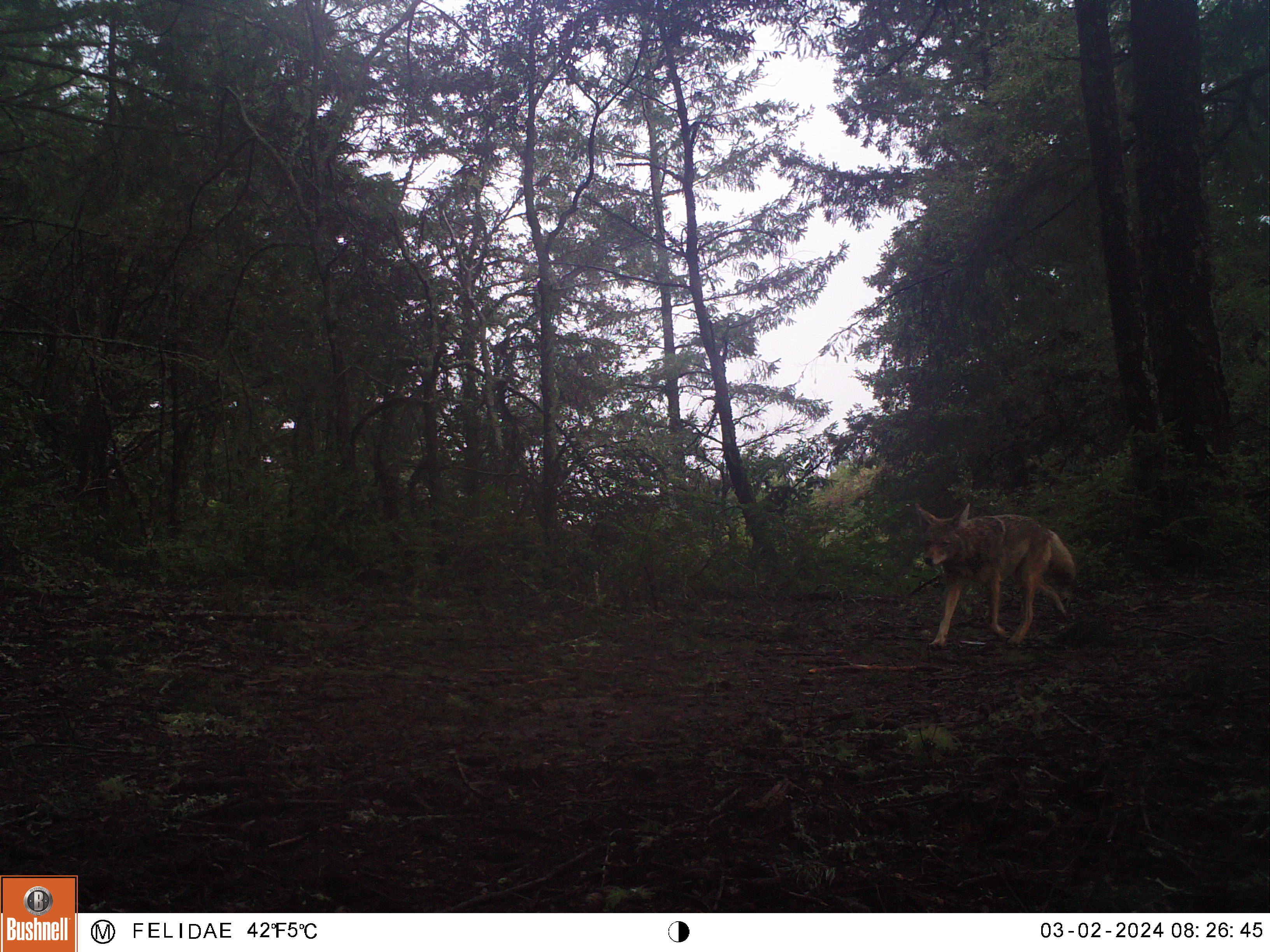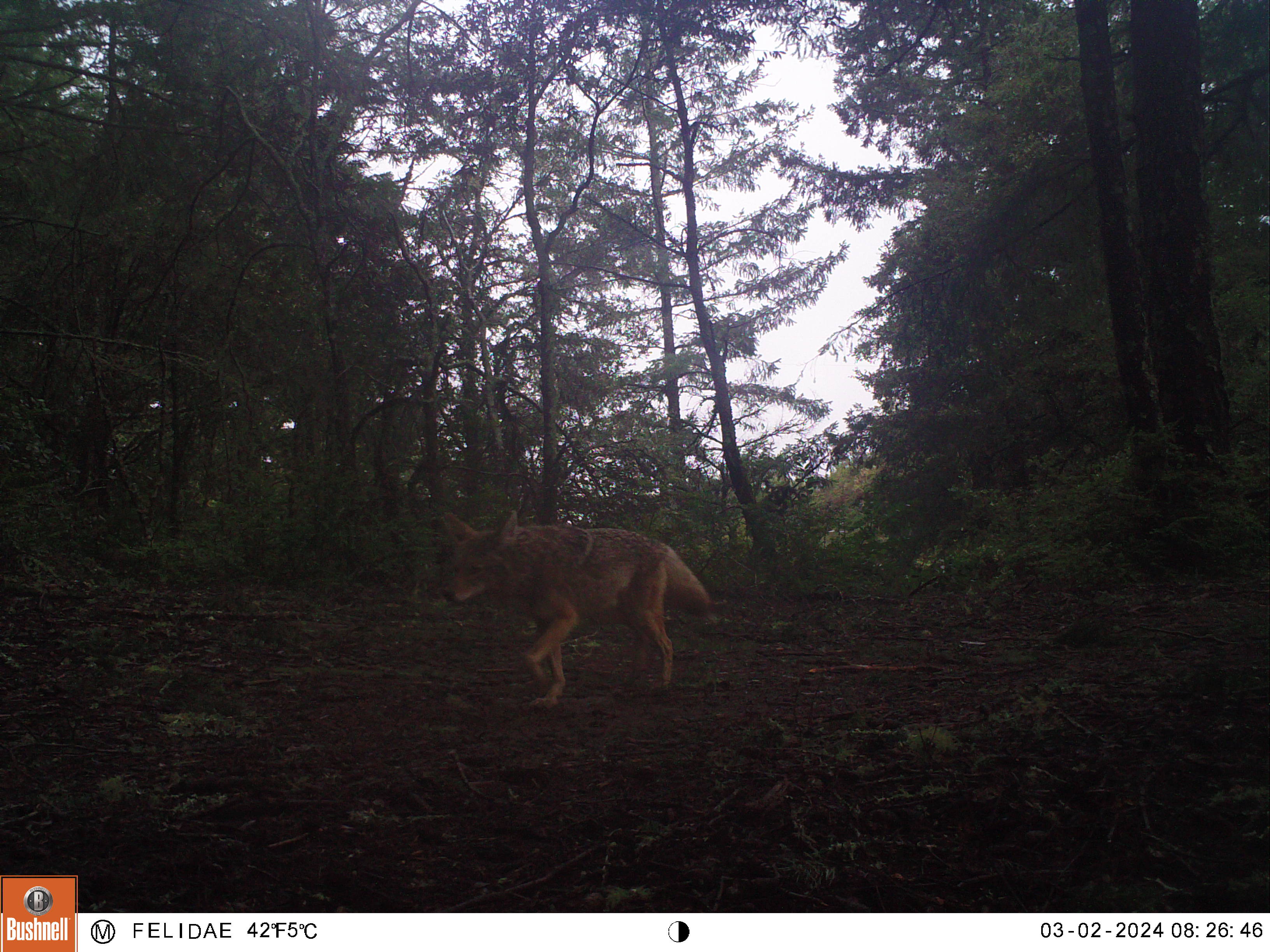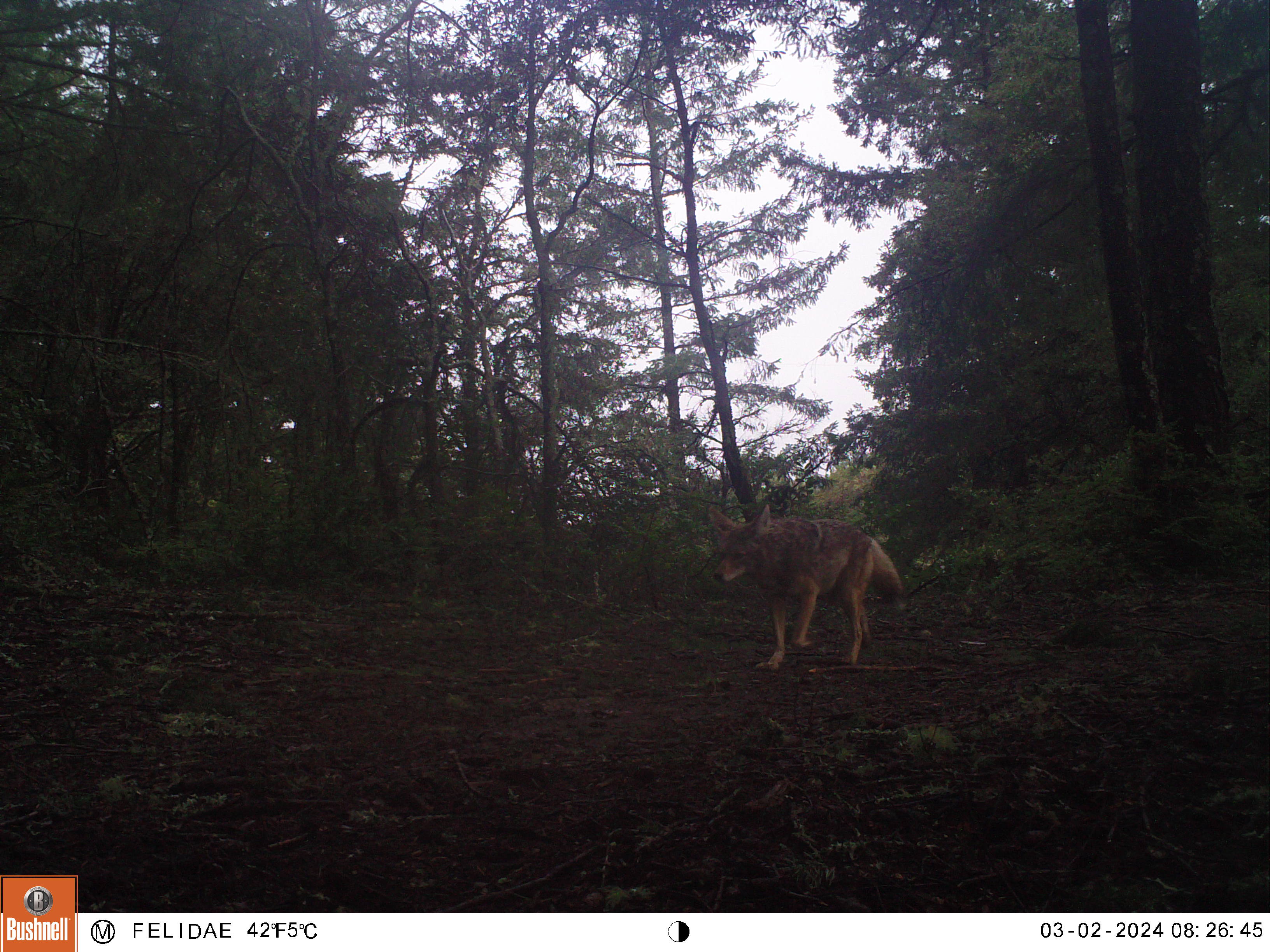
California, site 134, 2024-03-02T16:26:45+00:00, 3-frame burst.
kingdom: Animalia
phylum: Chordata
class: Mammalia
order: Carnivora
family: Canidae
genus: Canis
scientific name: Canis latrans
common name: coyote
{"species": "coyote (Canis latrans)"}